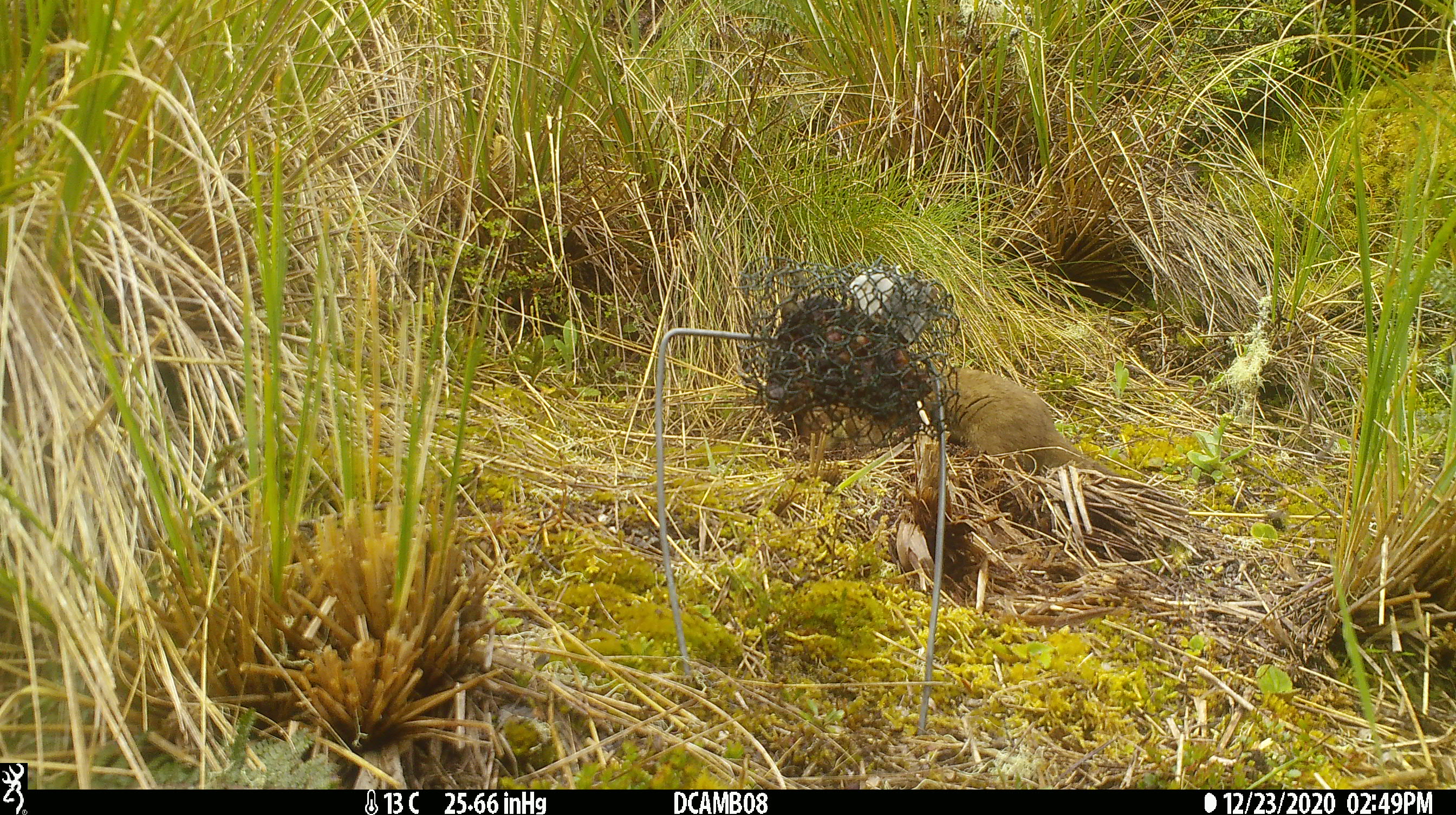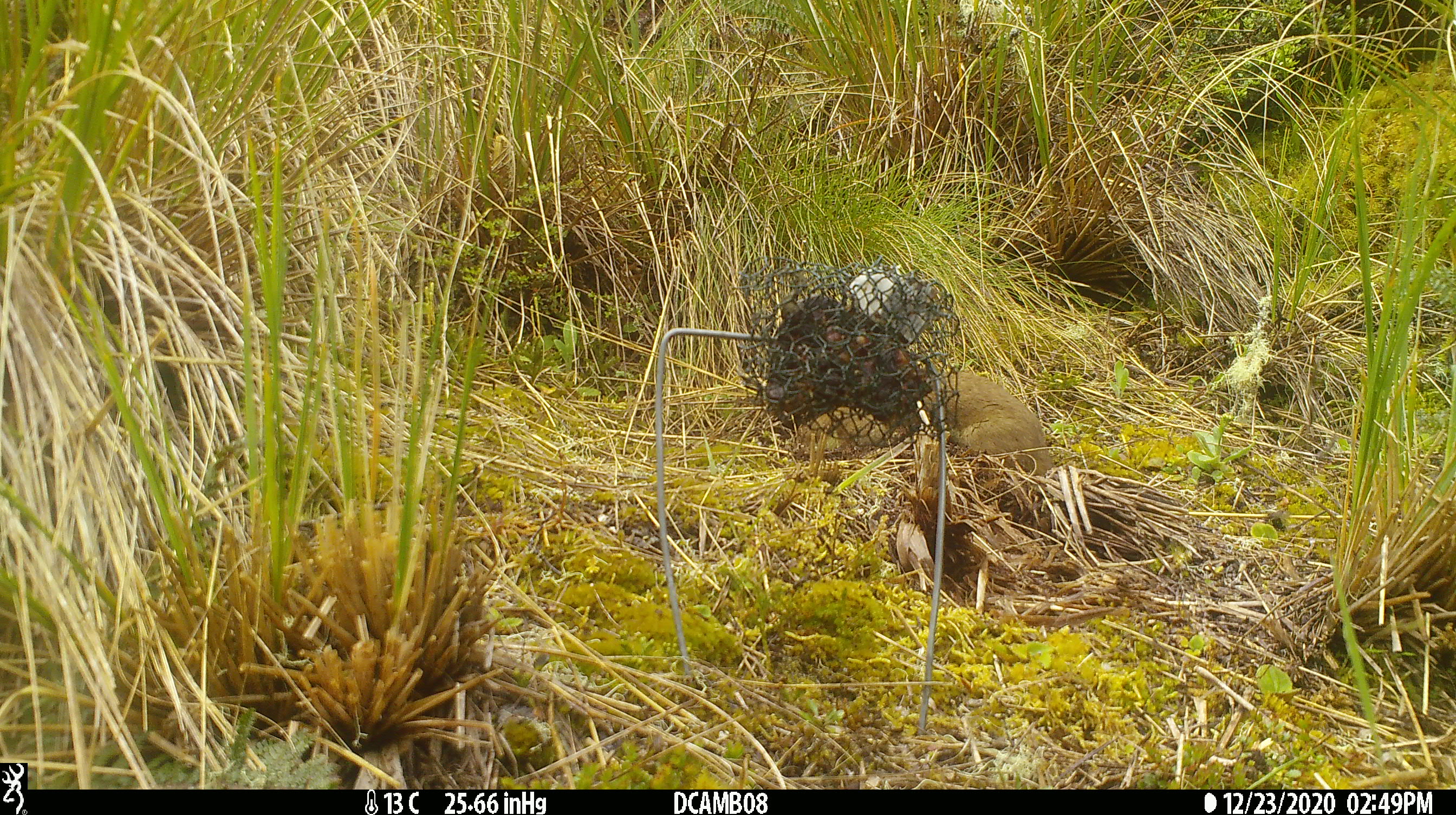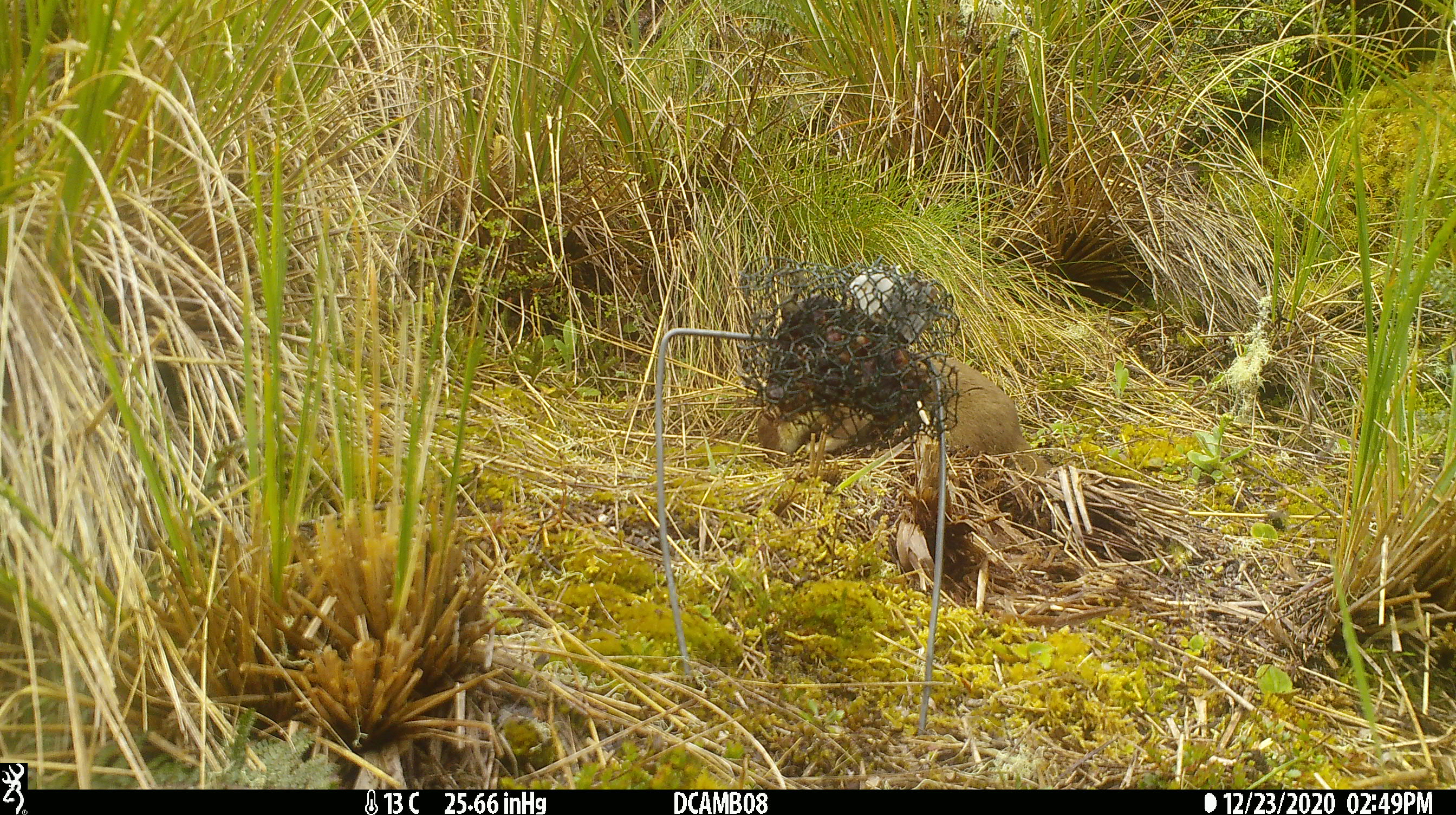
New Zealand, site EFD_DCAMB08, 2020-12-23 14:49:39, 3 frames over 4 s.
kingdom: Animalia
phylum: Chordata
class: Mammalia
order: Carnivora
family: Mustelidae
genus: Mustela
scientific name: Mustela erminea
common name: stoat